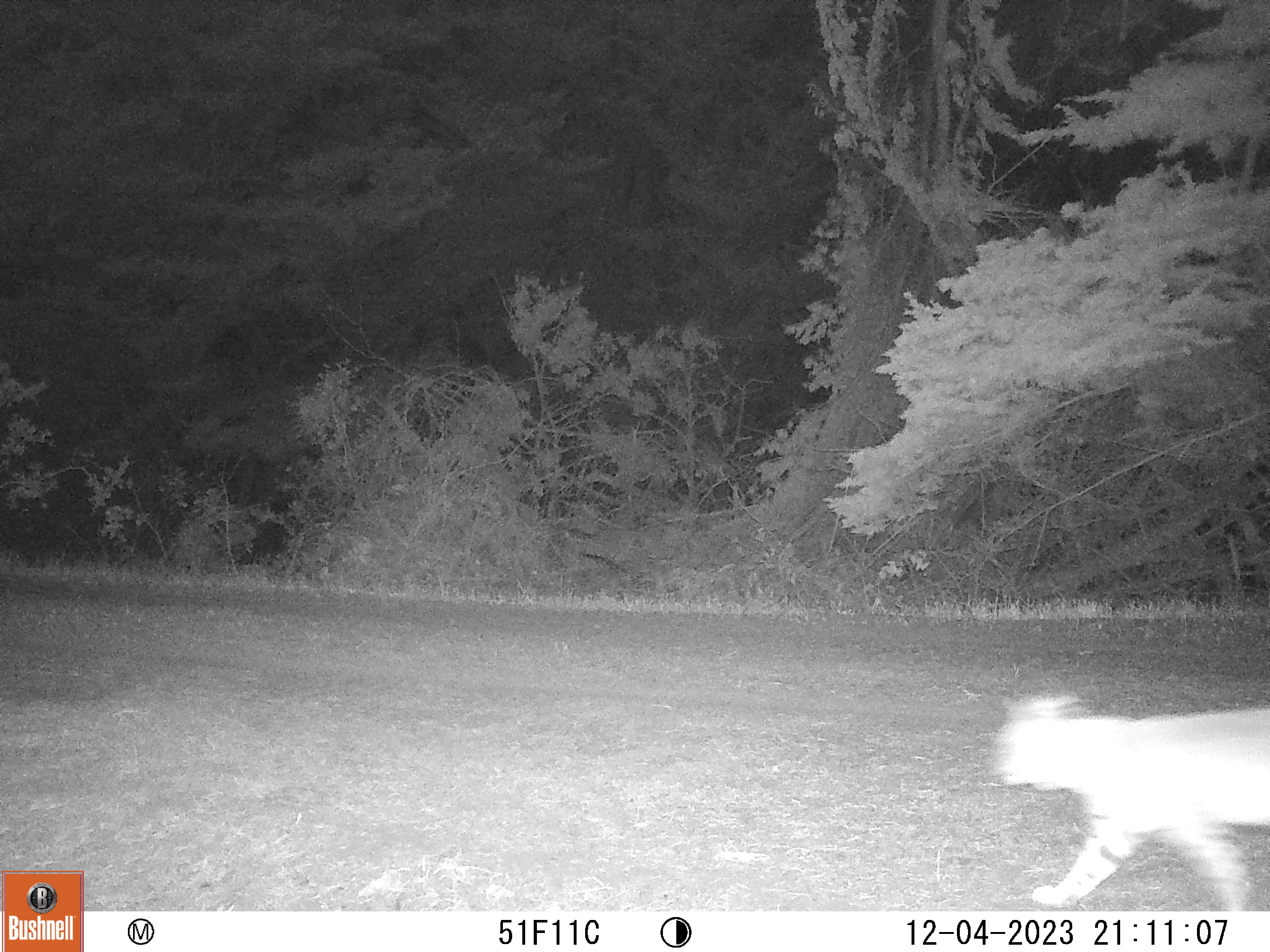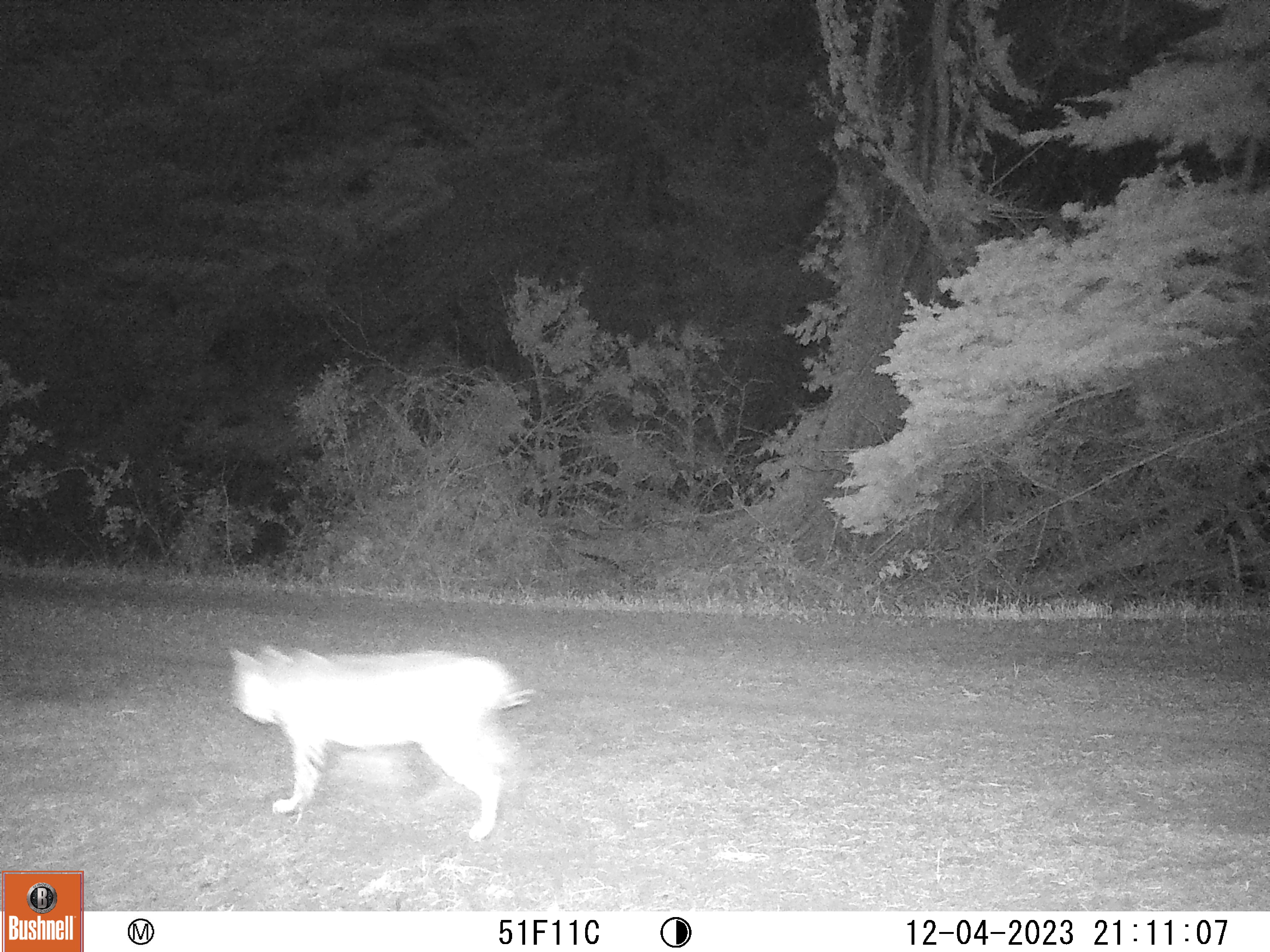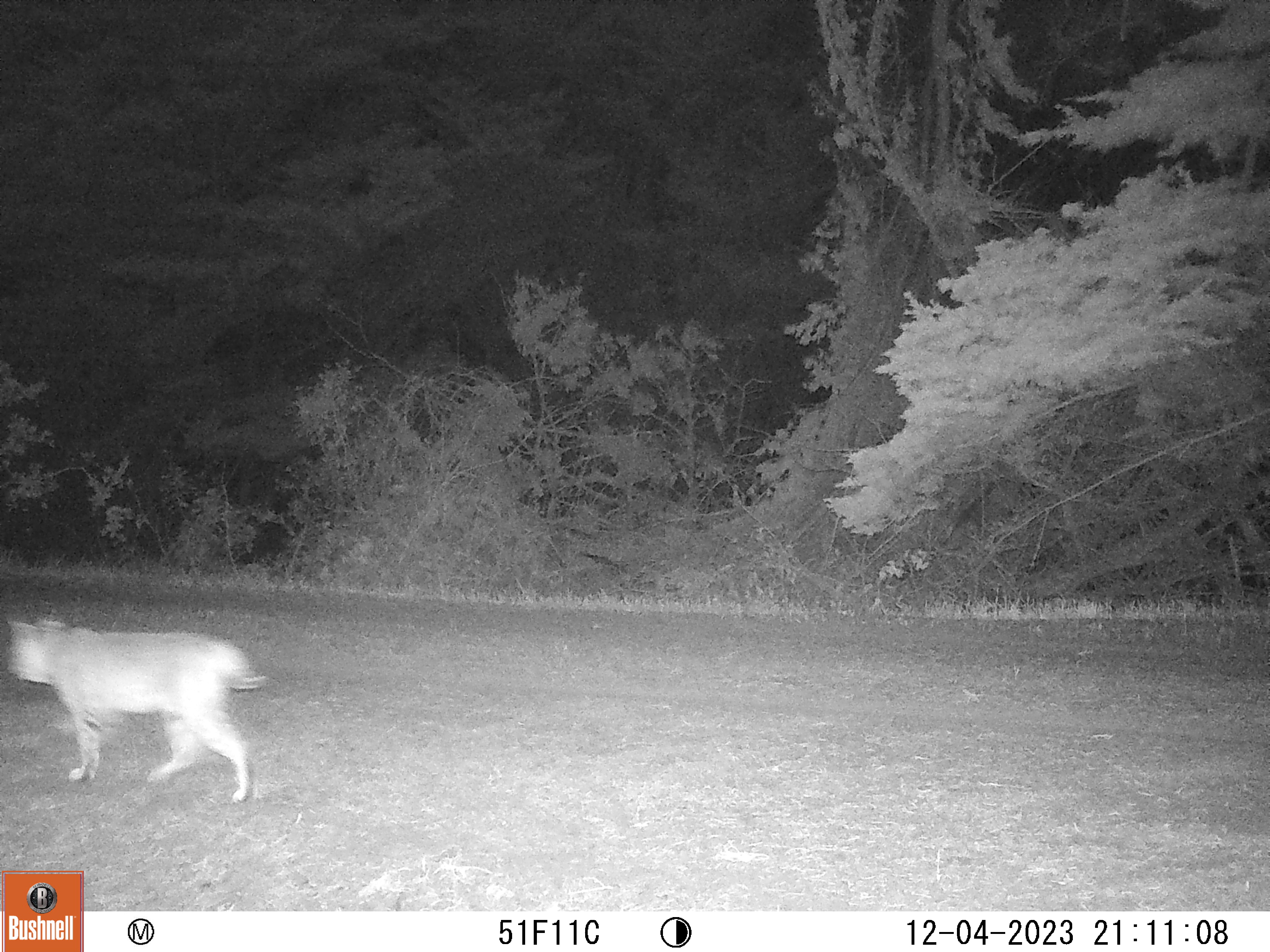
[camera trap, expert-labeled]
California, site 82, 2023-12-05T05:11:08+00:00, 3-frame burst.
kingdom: Animalia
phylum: Chordata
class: Mammalia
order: Carnivora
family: Felidae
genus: Lynx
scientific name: Lynx rufus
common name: bobcat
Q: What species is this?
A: Bobcat (Lynx rufus).